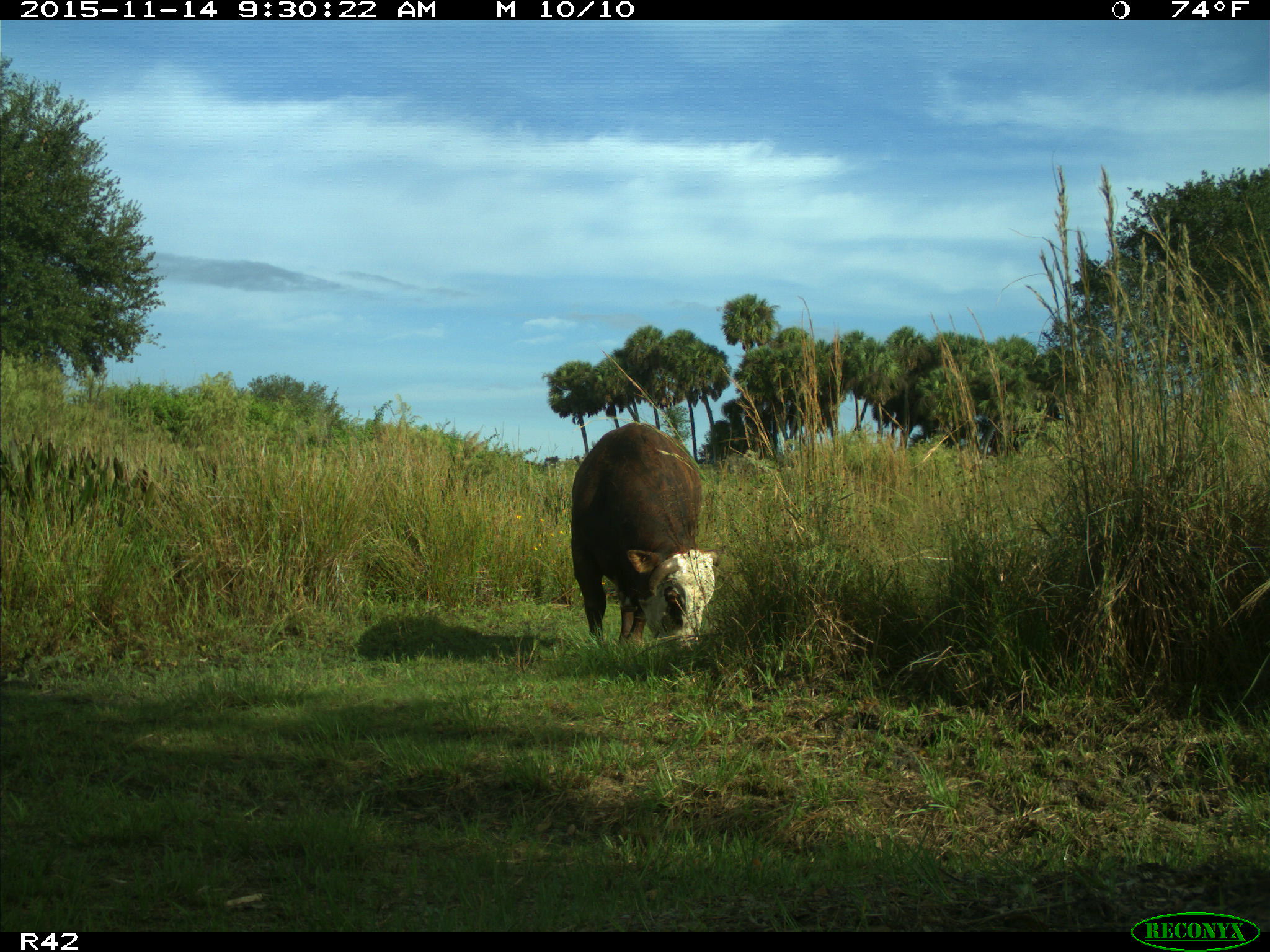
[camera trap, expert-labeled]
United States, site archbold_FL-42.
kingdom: Animalia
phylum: Chordata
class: Mammalia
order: Artiodactyla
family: Bovidae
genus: Bos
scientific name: Bos taurus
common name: domestic cow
Bos taurus (domestic cow).